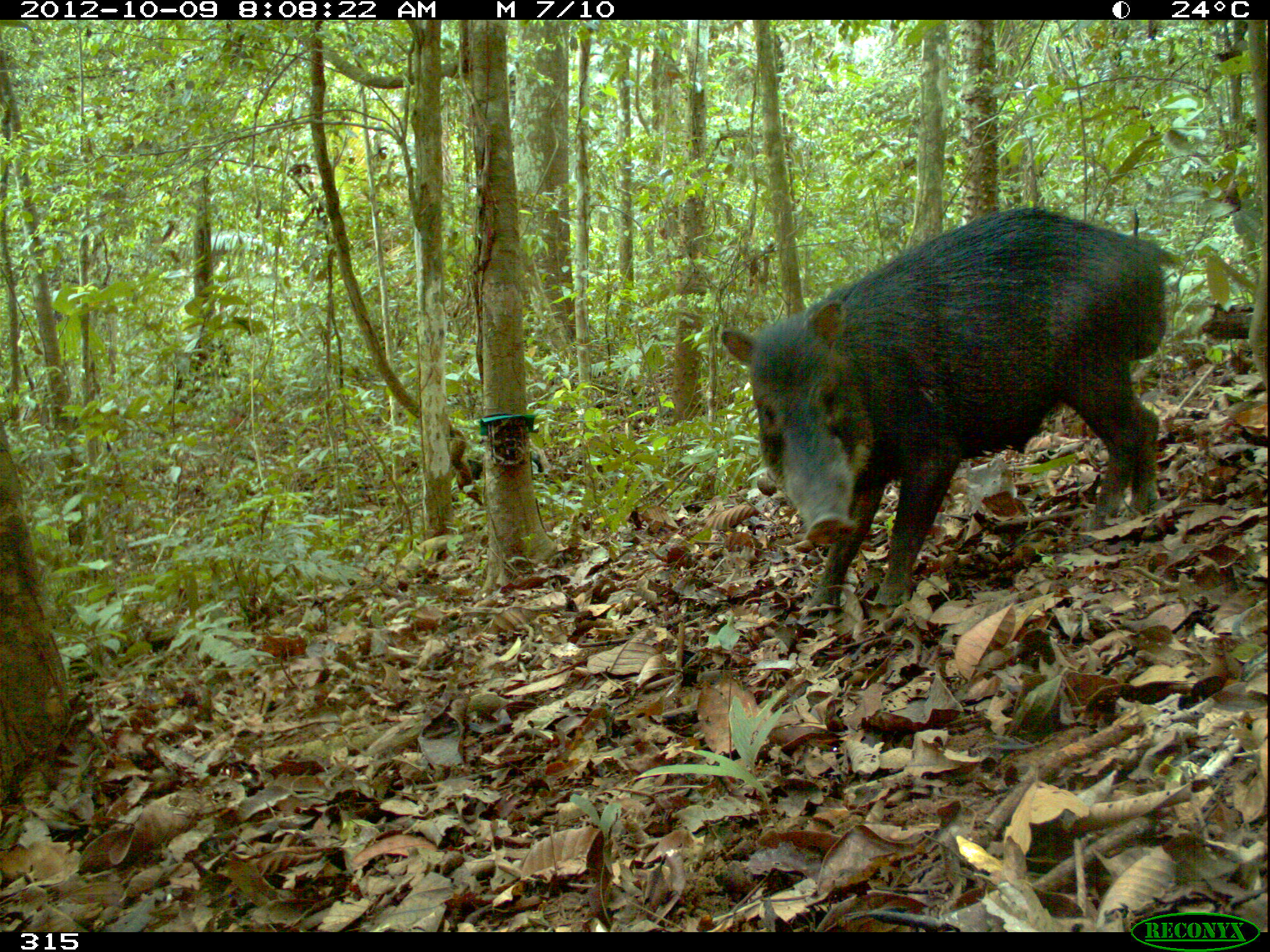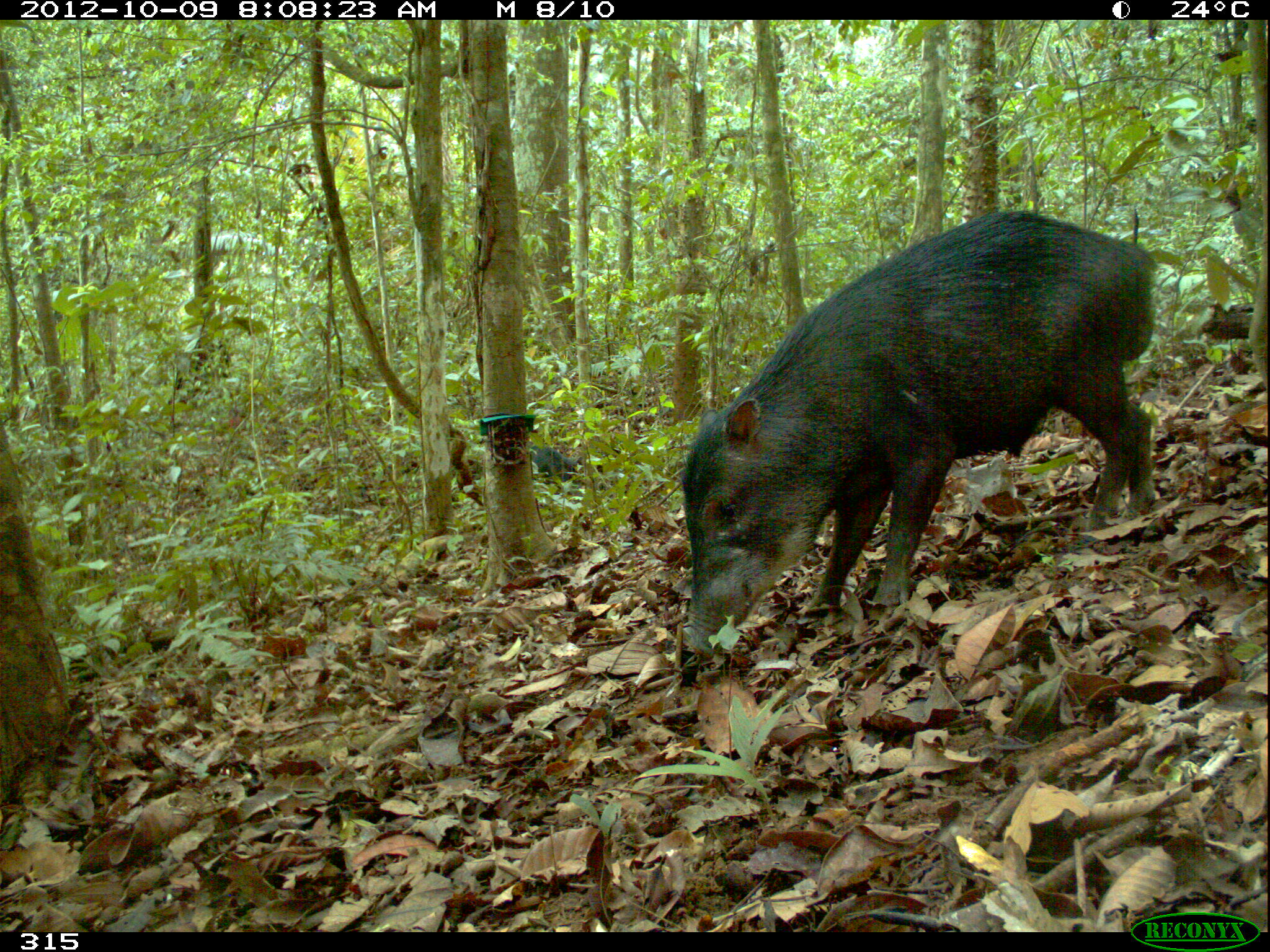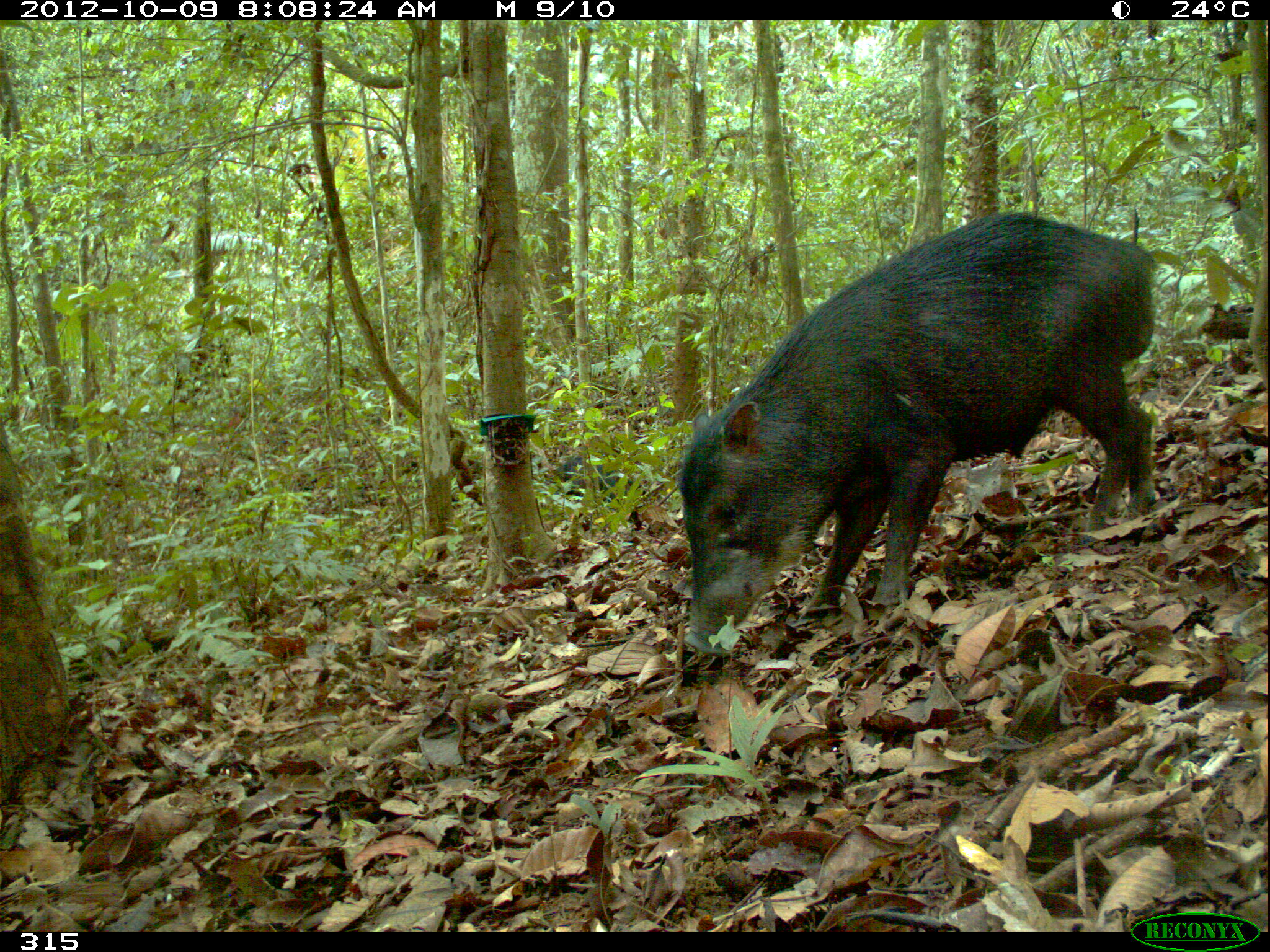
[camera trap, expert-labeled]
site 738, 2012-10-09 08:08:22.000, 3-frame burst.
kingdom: Animalia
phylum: Chordata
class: Mammalia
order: Artiodactyla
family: Tayassuidae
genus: Tayassu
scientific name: Tayassu pecari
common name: white-lipped peccary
Tayassu pecari (white-lipped peccary).